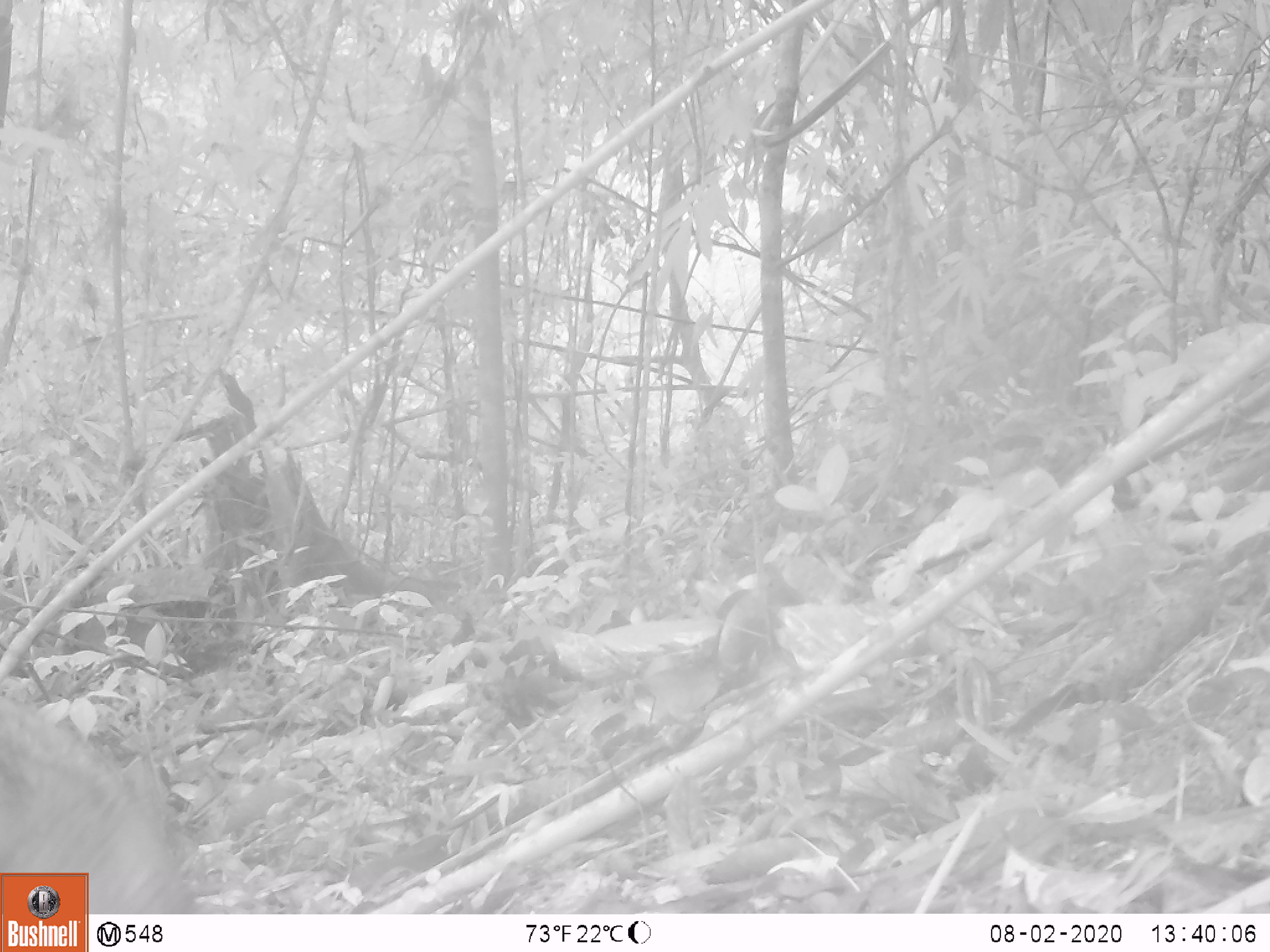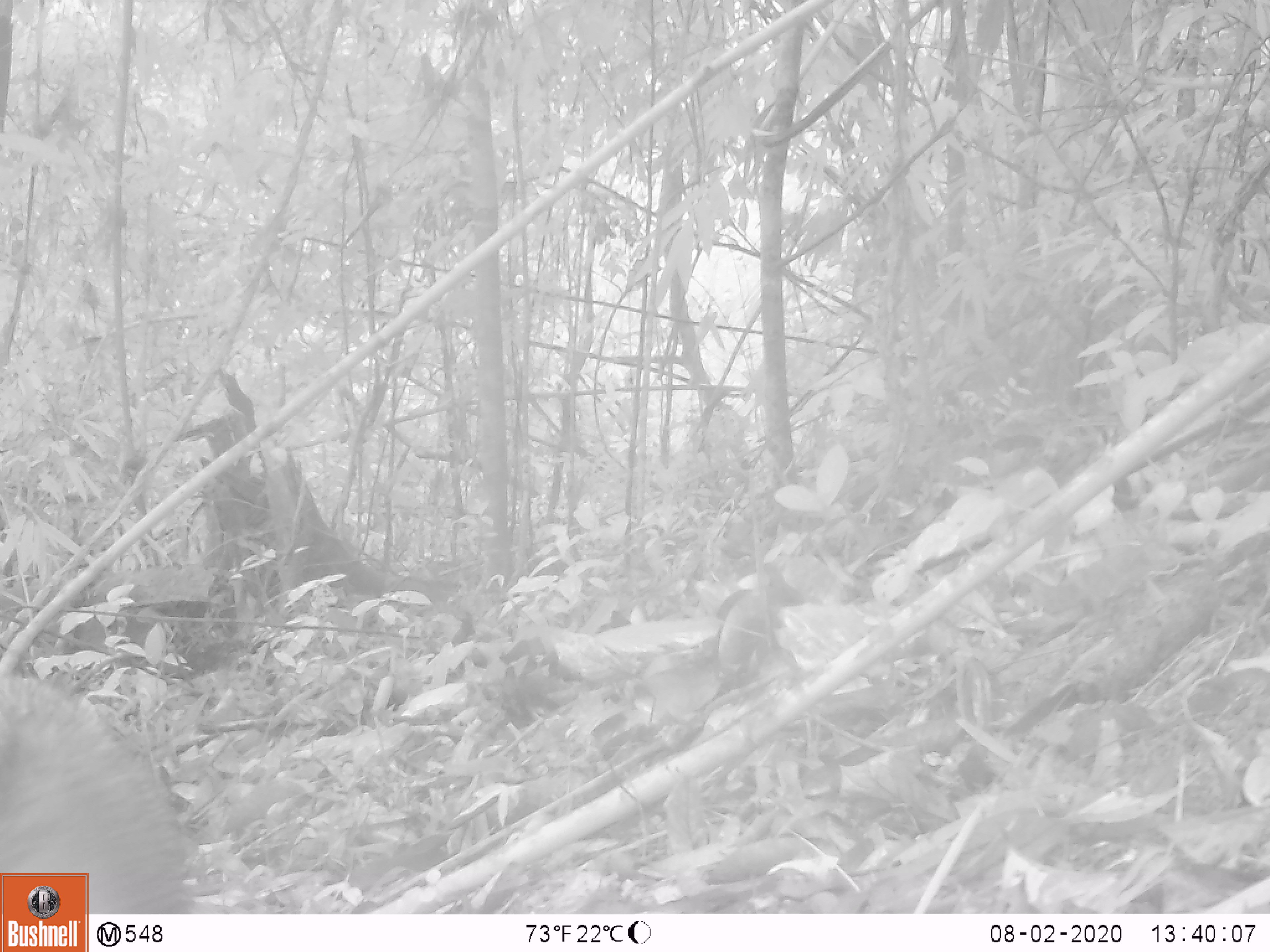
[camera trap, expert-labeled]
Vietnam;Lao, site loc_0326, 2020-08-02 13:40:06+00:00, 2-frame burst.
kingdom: Animalia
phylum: Chordata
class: Mammalia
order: Artiodactyla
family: Suidae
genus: Sus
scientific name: Sus scrofa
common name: eurasian wild pig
Eurasian wild pig (Sus scrofa). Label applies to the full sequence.